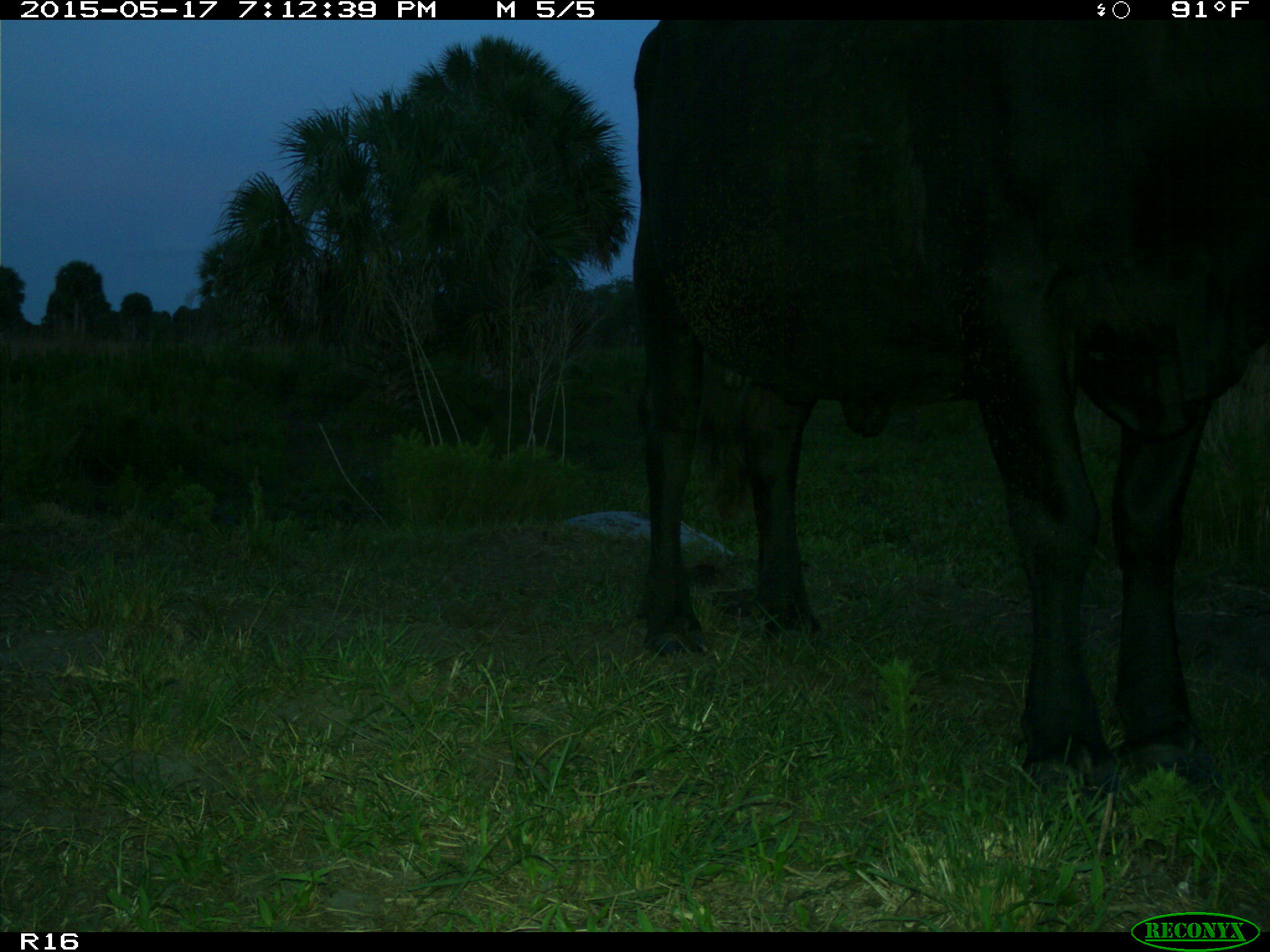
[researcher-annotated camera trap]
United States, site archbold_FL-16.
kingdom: Animalia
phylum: Chordata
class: Mammalia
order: Artiodactyla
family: Bovidae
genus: Bos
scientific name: Bos taurus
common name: domestic cow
Bos taurus (domestic cow).